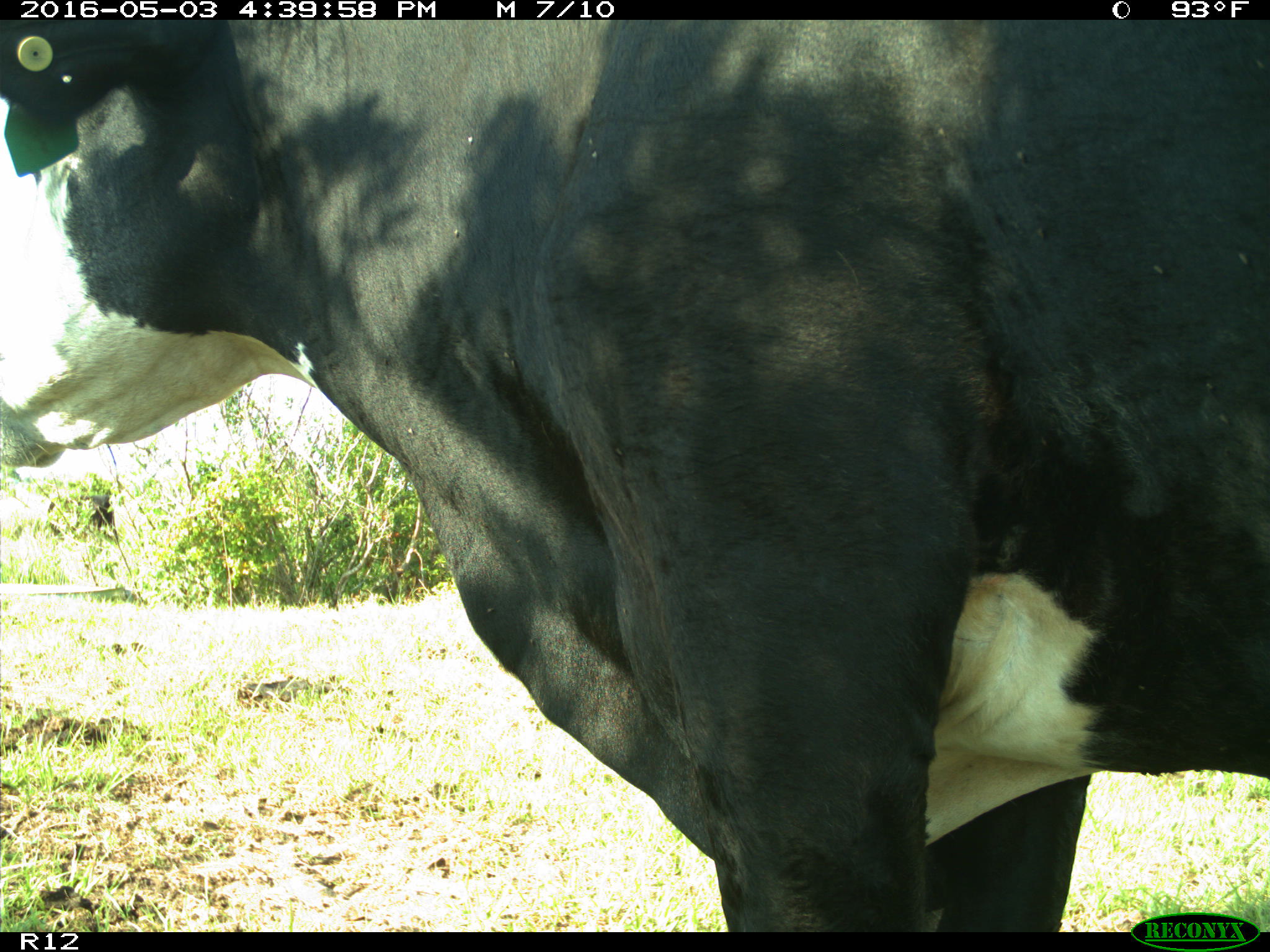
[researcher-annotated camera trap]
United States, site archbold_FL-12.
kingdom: Animalia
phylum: Chordata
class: Mammalia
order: Artiodactyla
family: Bovidae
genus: Bos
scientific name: Bos taurus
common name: domestic cow